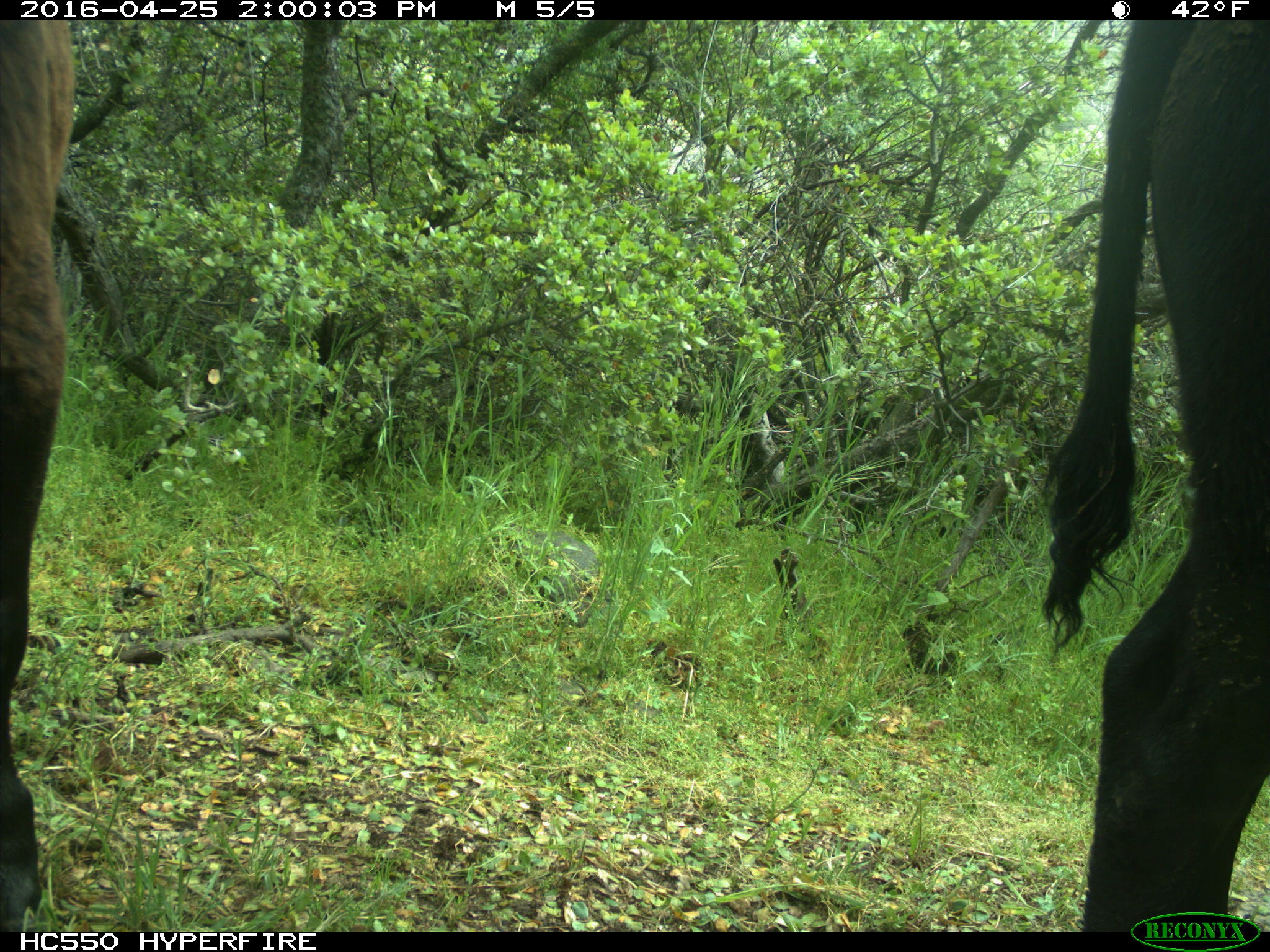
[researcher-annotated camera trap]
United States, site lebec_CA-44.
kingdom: Animalia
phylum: Chordata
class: Mammalia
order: Artiodactyla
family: Bovidae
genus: Bos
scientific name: Bos taurus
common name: domestic cow